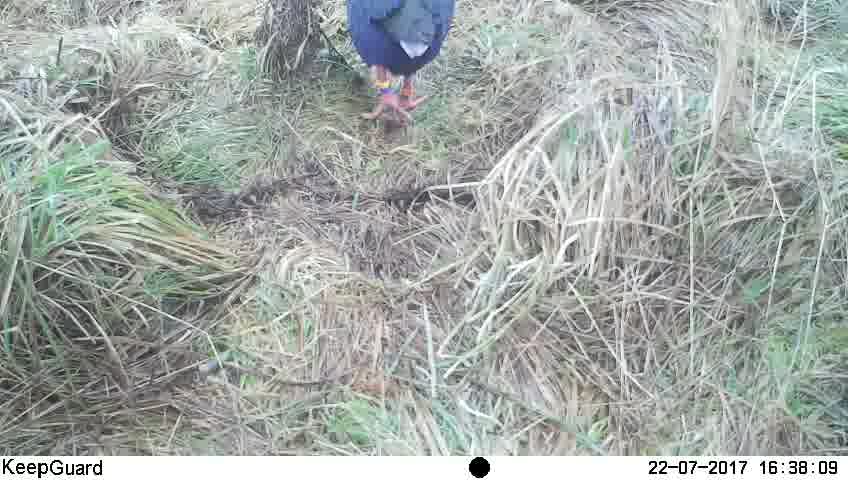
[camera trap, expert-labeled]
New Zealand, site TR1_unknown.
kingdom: Animalia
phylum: Chordata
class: Aves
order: Gruiformes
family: Rallidae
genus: Porphyrio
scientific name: Porphyrio mantelli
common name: takahe